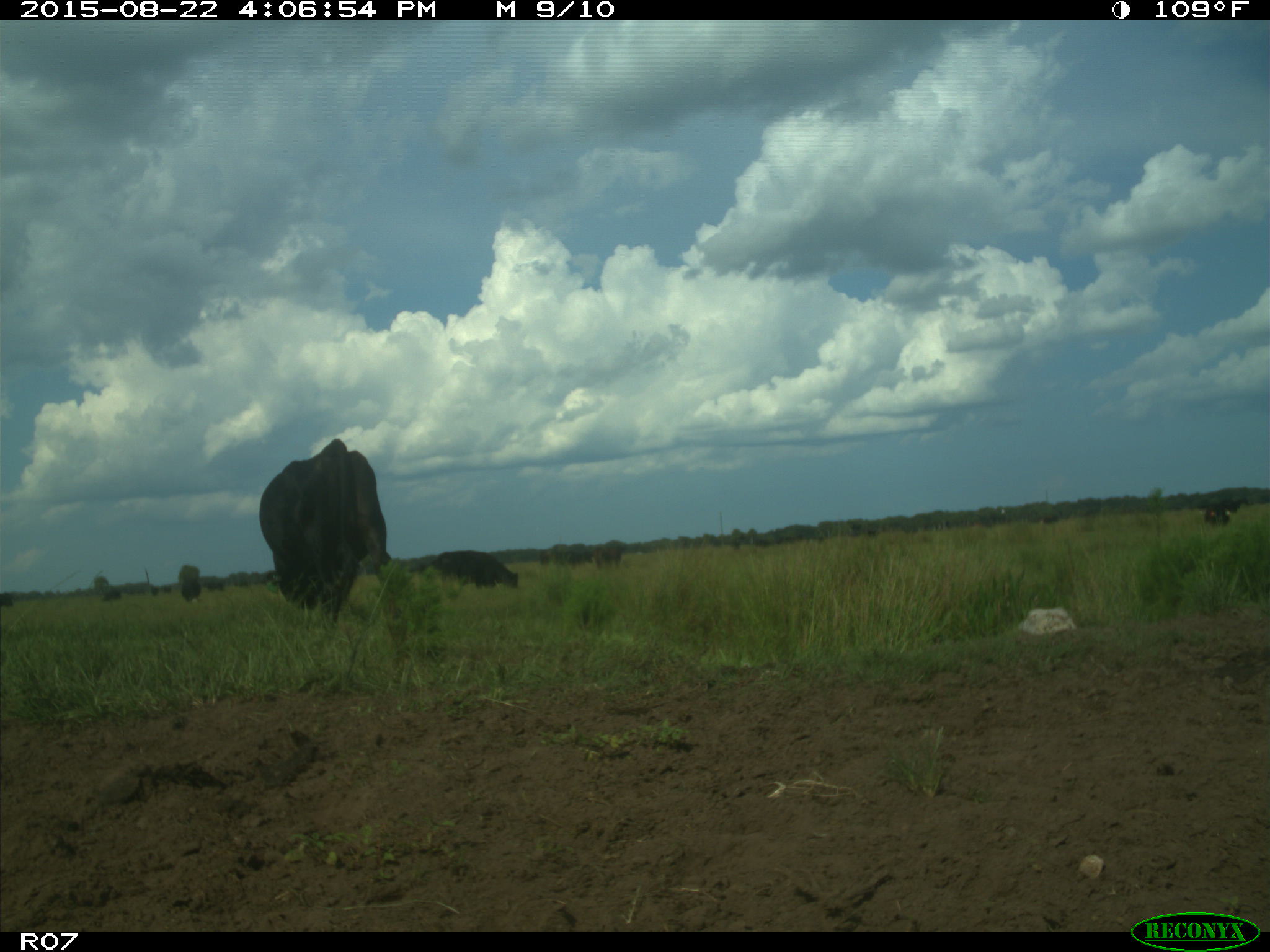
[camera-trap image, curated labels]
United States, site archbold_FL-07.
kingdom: Animalia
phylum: Chordata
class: Mammalia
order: Artiodactyla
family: Bovidae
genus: Bos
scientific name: Bos taurus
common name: domestic cow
Bos taurus (domestic cow).